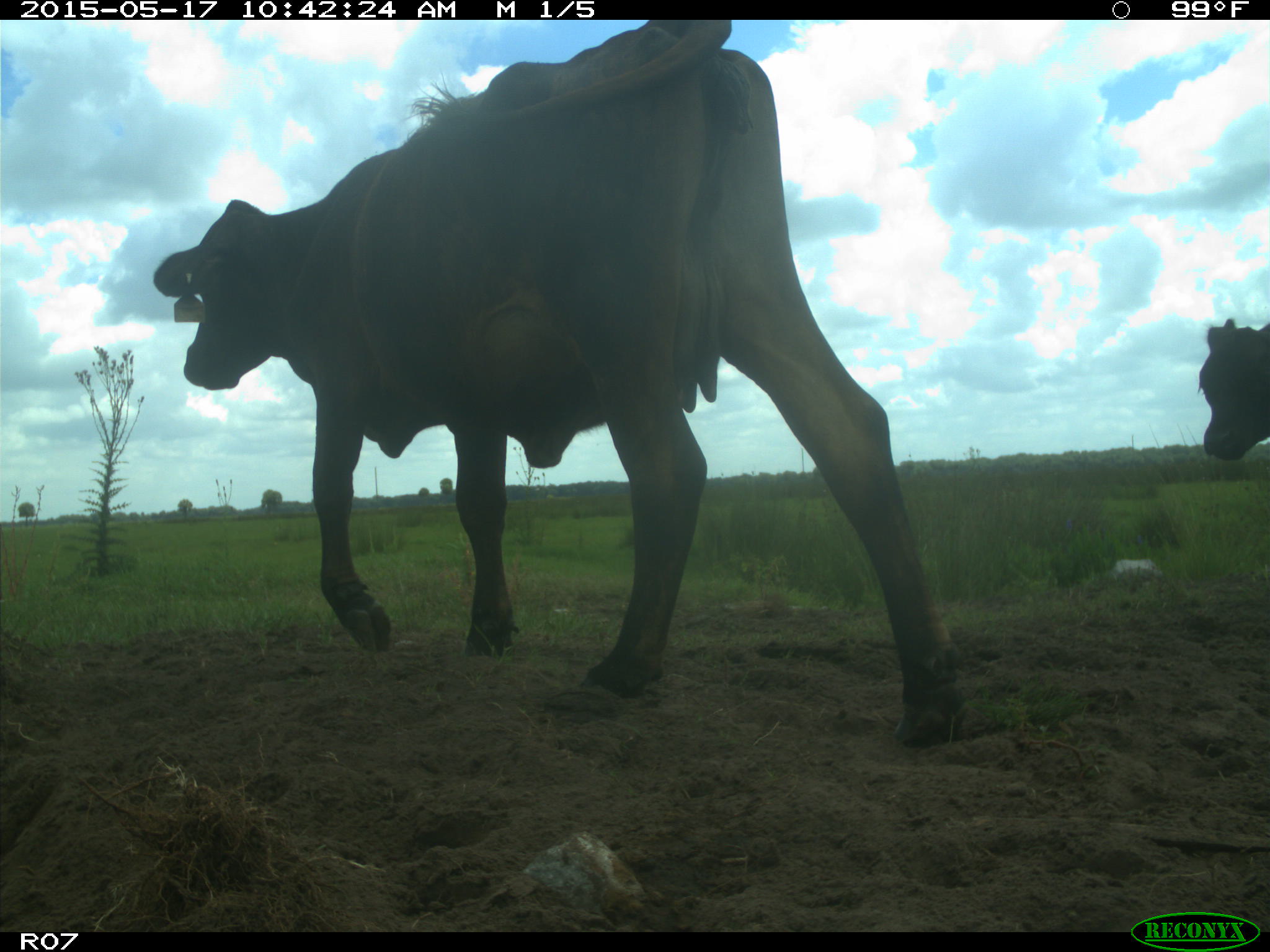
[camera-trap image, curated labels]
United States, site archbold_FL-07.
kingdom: Animalia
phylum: Chordata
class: Mammalia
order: Artiodactyla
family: Bovidae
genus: Bos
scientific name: Bos taurus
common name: domestic cow